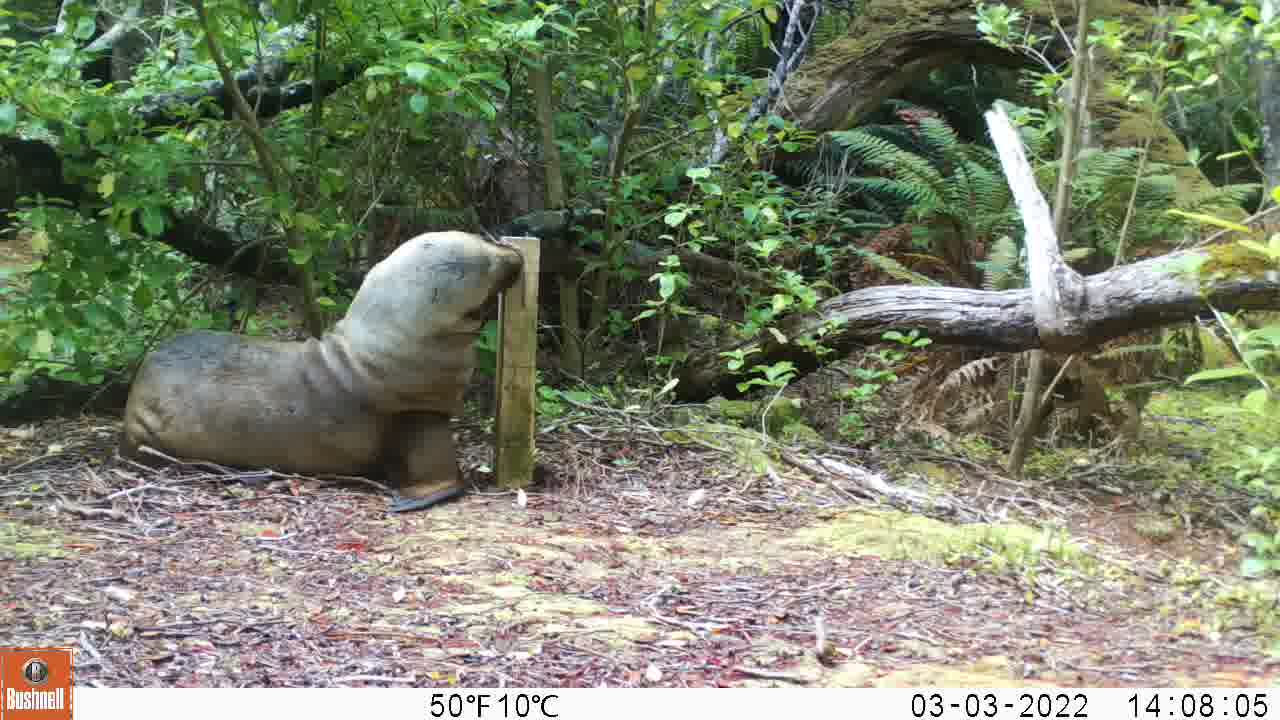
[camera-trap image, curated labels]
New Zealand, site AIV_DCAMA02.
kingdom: Animalia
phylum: Chordata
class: Mammalia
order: Carnivora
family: Otariidae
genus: Phocarctos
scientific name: Phocarctos hookeri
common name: new zealand sea lion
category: sealion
Sealion (new zealand sea lion) (Phocarctos hookeri).